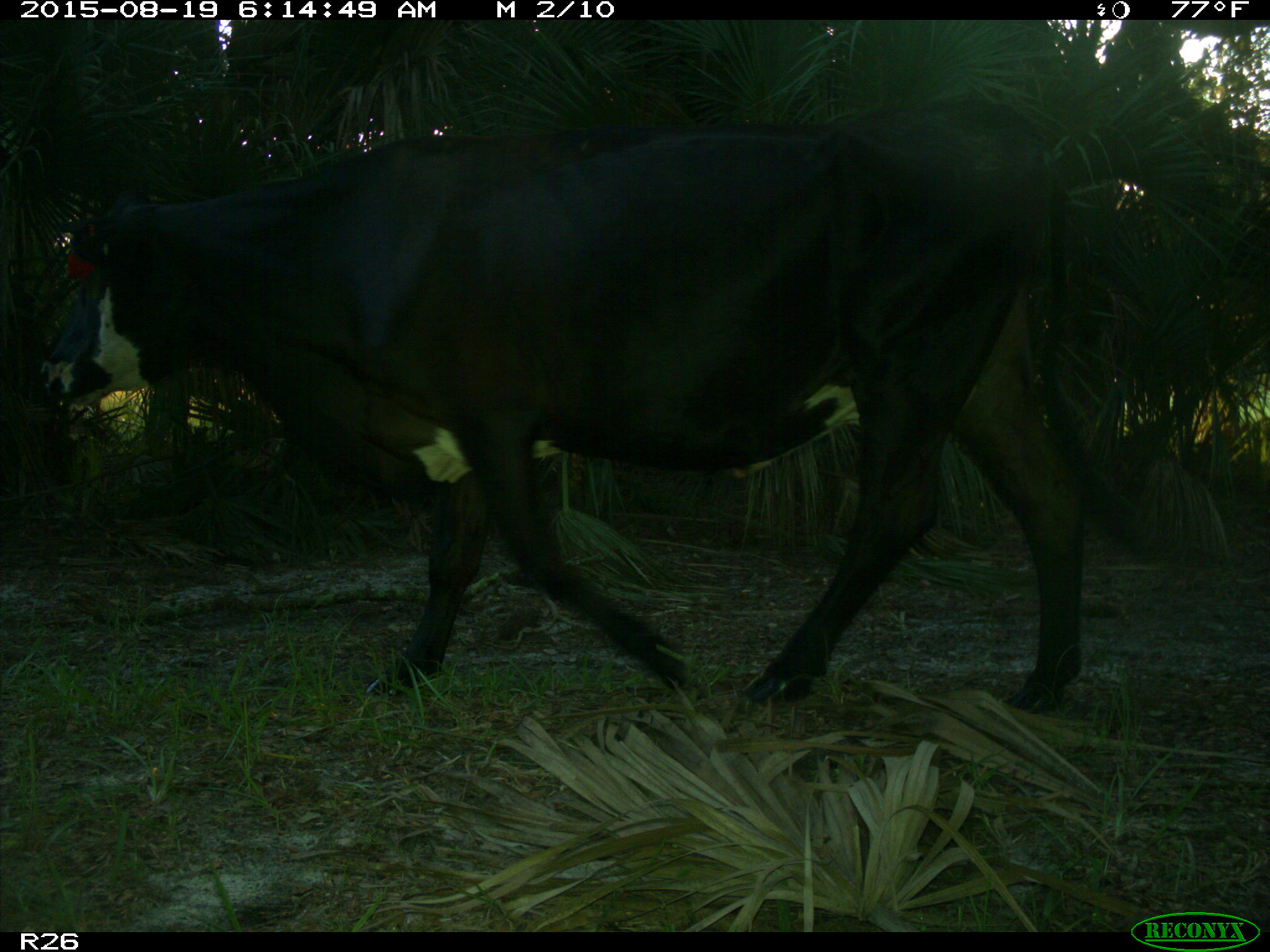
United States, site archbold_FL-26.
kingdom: Animalia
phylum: Chordata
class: Mammalia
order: Artiodactyla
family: Bovidae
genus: Bos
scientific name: Bos taurus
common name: domestic cow